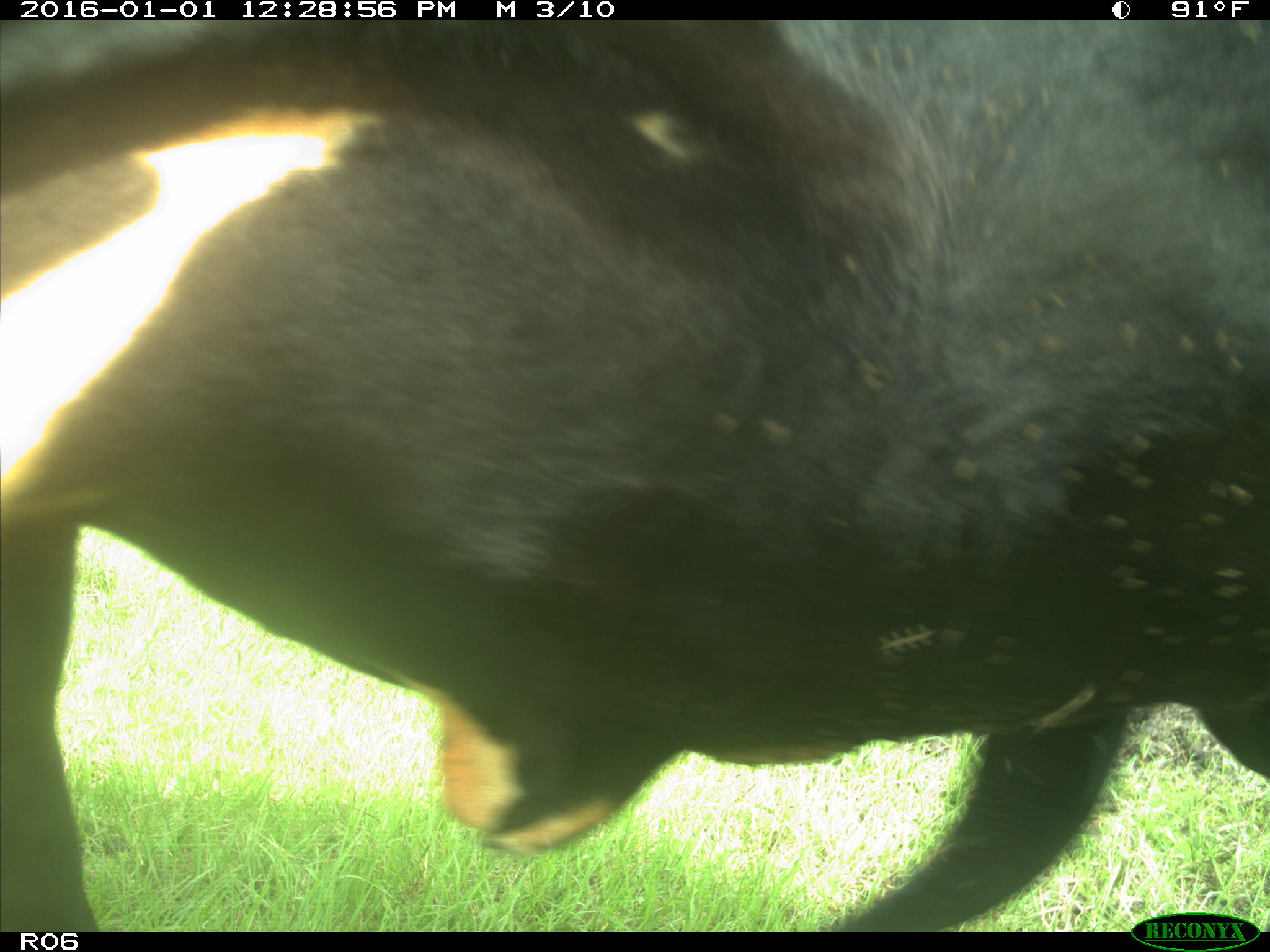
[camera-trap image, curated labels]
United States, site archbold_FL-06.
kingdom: Animalia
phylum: Chordata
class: Mammalia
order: Artiodactyla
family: Bovidae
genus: Bos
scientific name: Bos taurus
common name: domestic cow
Bos taurus (domestic cow).